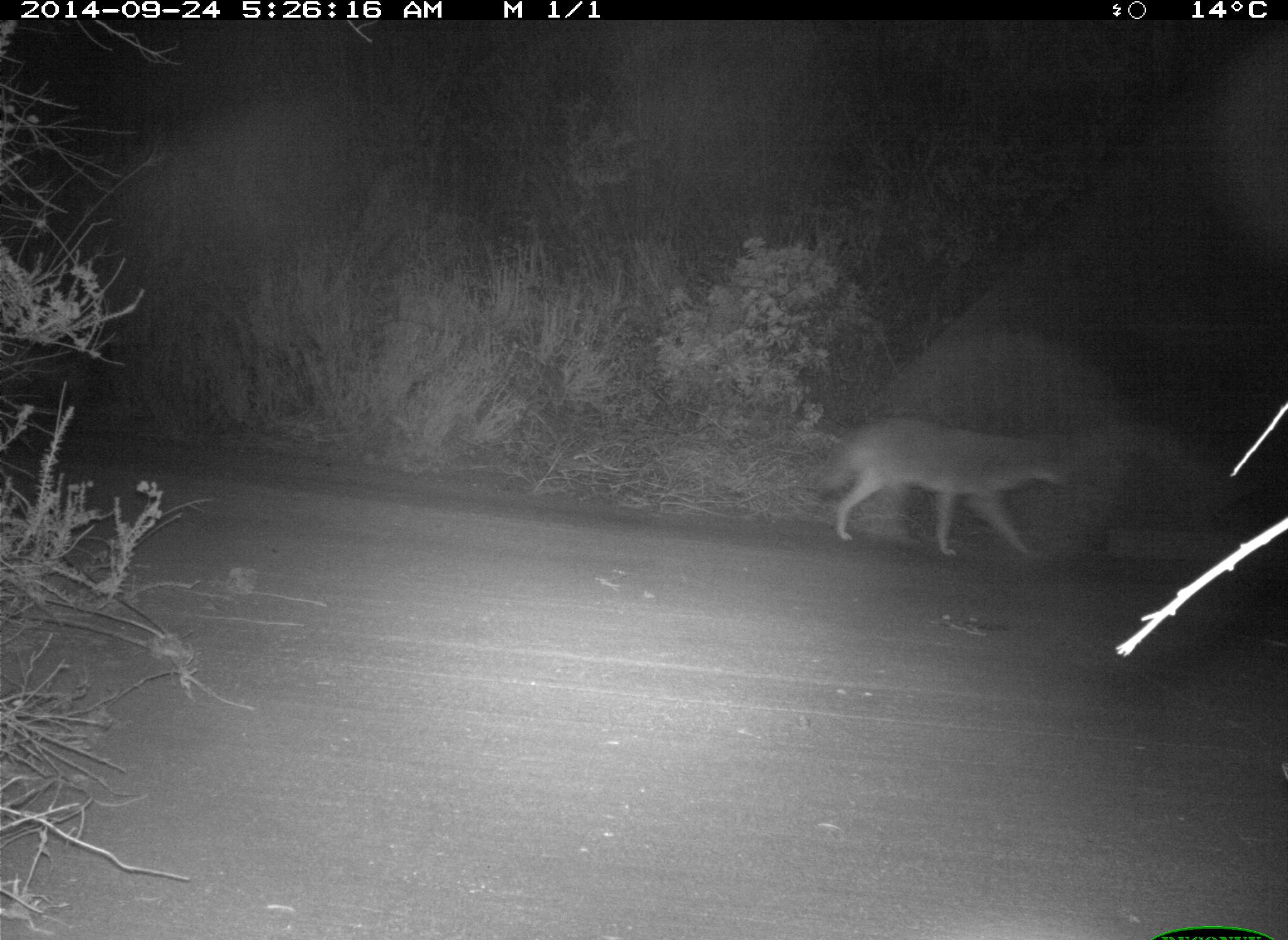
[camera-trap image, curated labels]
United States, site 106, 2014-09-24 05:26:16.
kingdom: Animalia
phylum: Chordata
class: Mammalia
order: Carnivora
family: Canidae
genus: Canis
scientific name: Canis latrans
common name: coyote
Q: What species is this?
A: Coyote (Canis latrans).